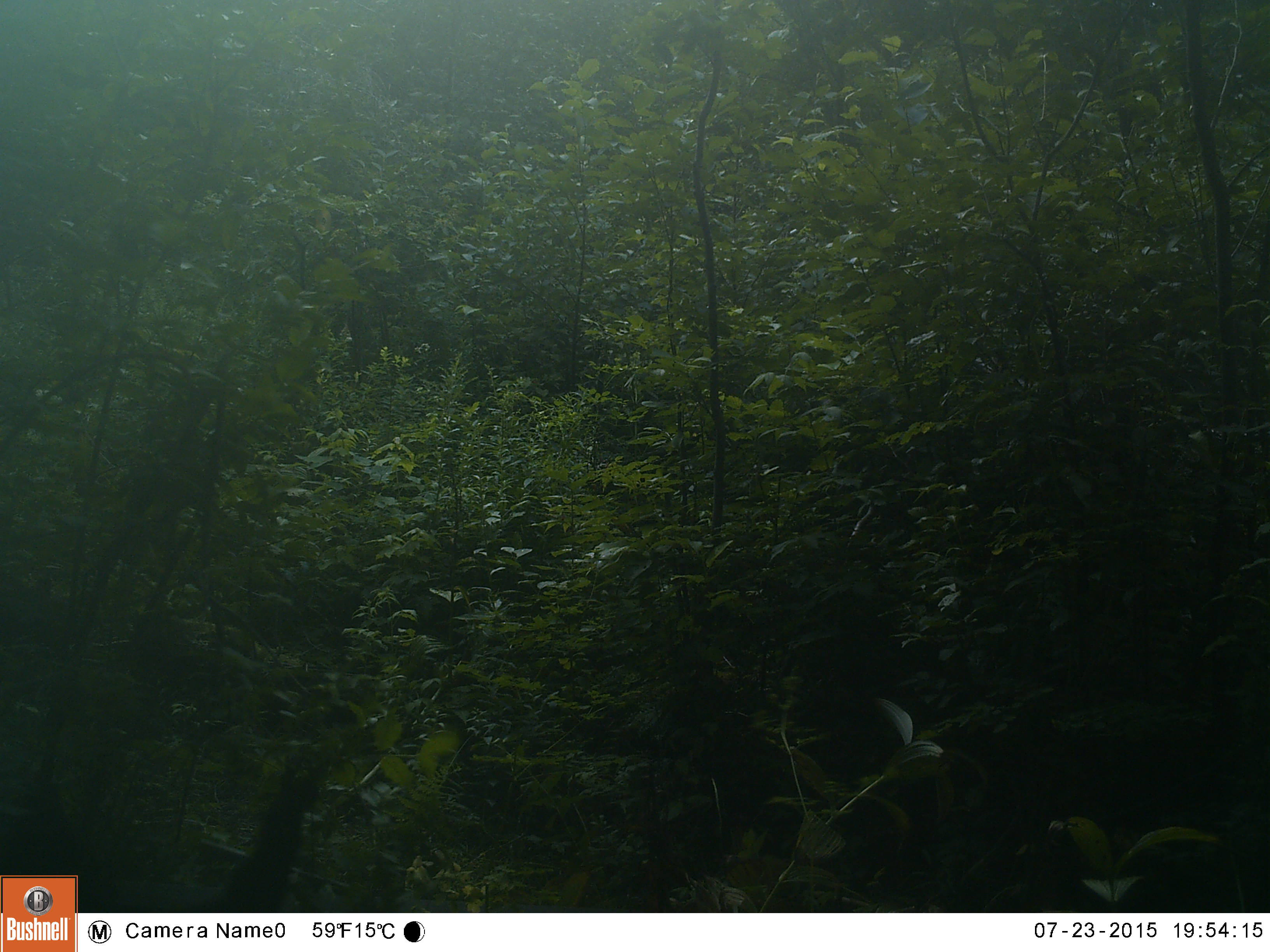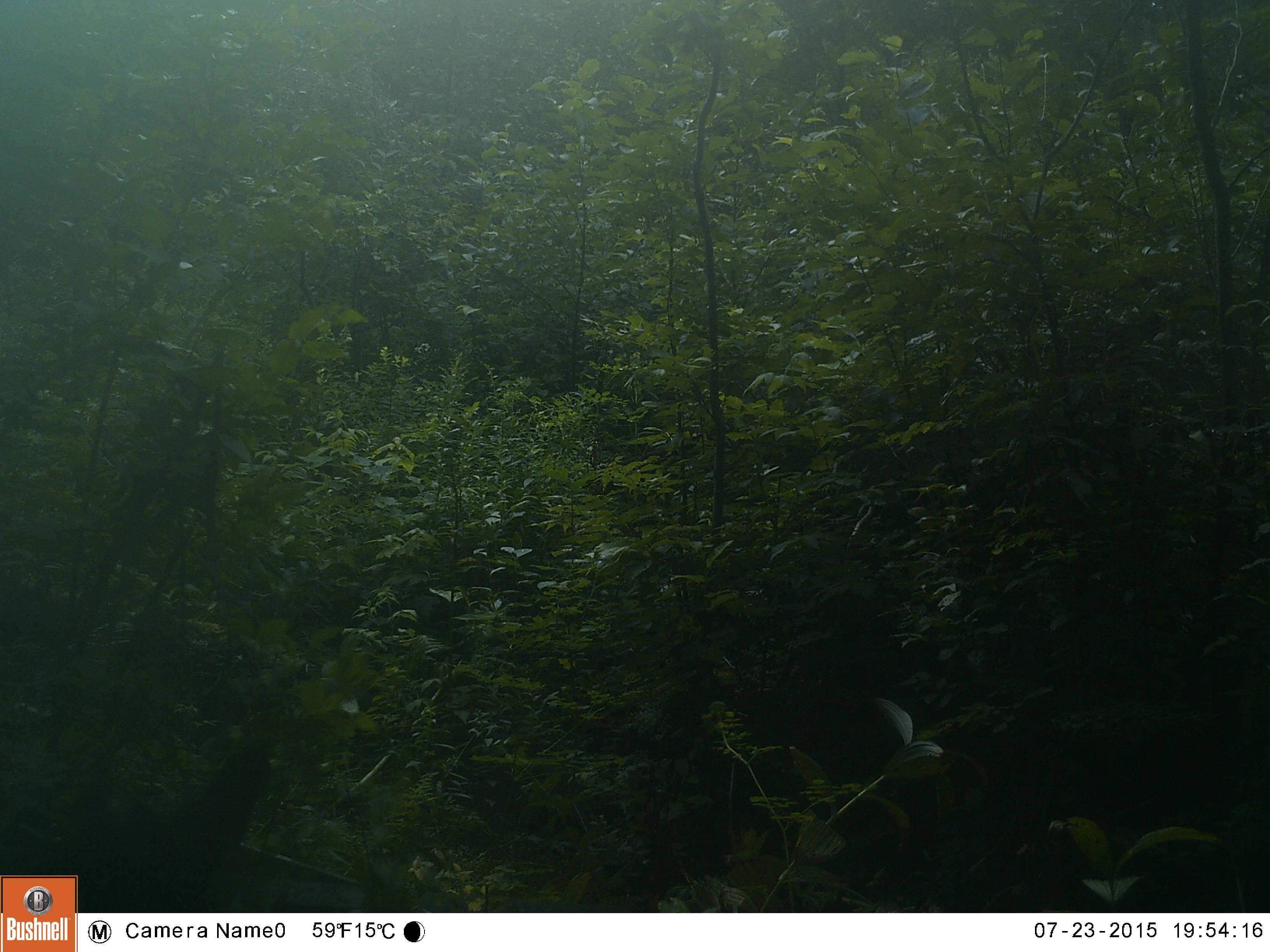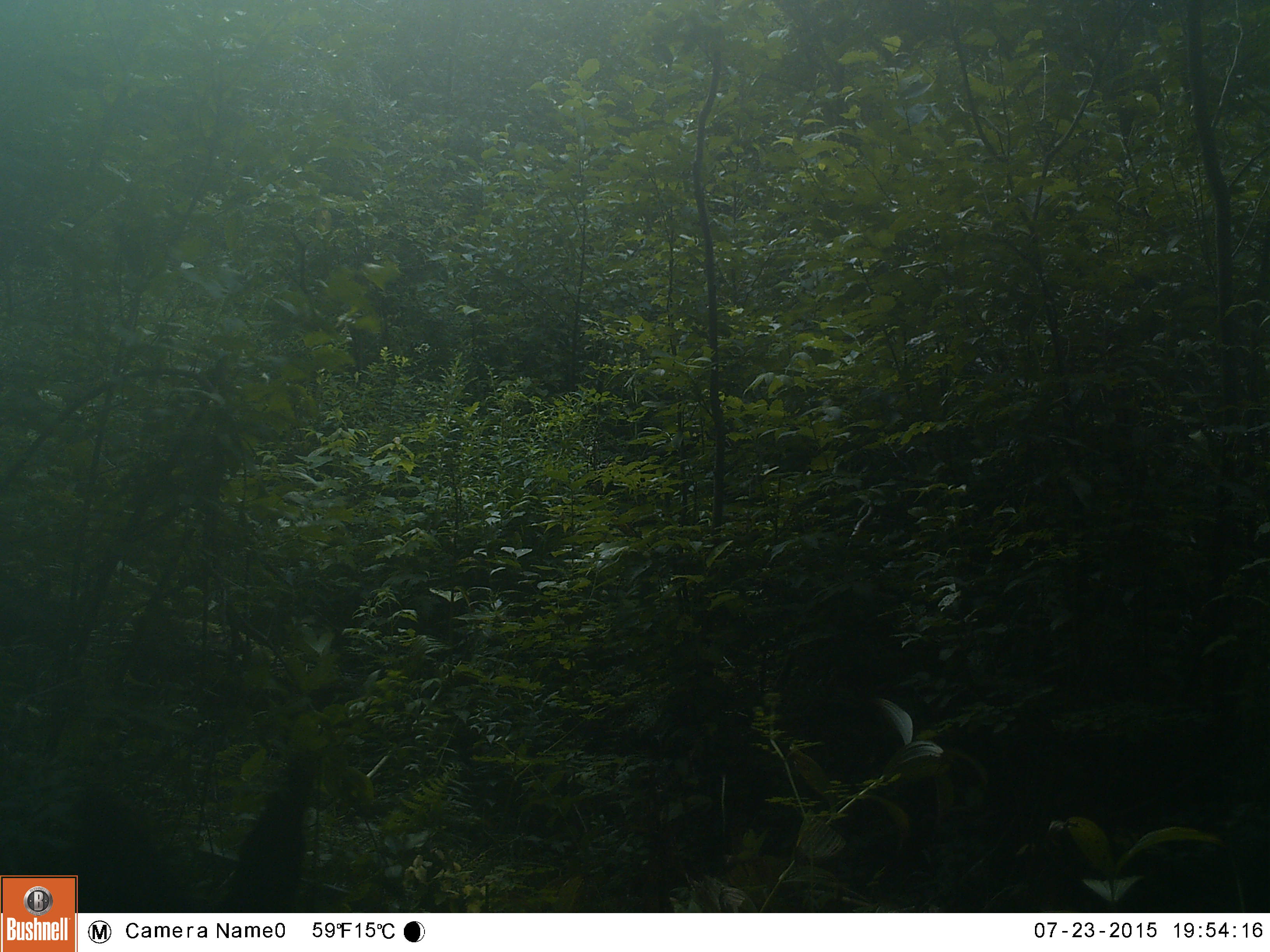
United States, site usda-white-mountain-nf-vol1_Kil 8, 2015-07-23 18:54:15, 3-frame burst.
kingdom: Animalia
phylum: Chordata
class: Mammalia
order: Carnivora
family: Ursidae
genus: Ursus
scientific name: Ursus americanus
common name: black bear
Black bear (Ursus americanus).